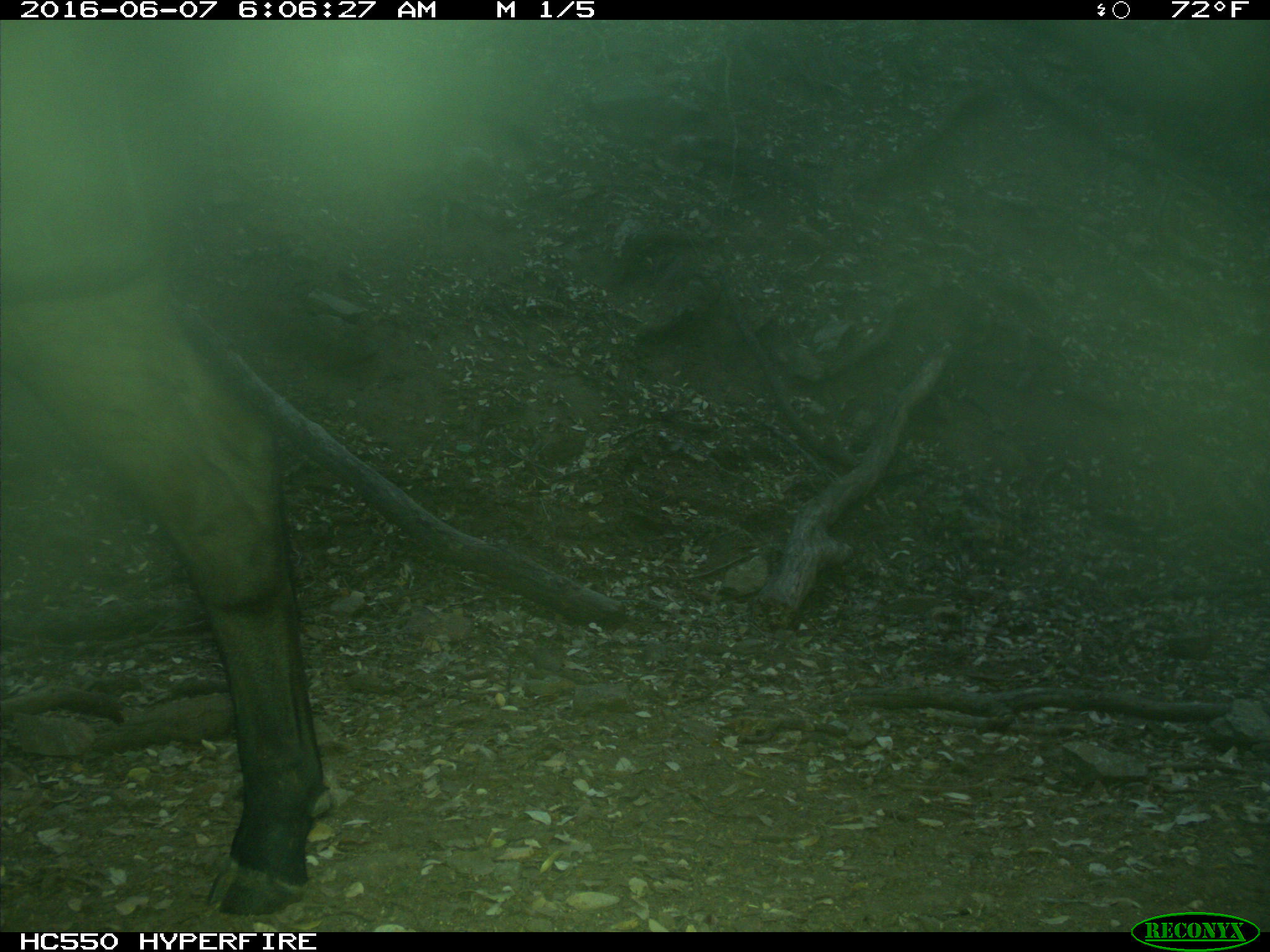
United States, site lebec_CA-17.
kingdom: Animalia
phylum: Chordata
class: Mammalia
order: Artiodactyla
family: Bovidae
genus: Bos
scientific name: Bos taurus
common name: domestic cow